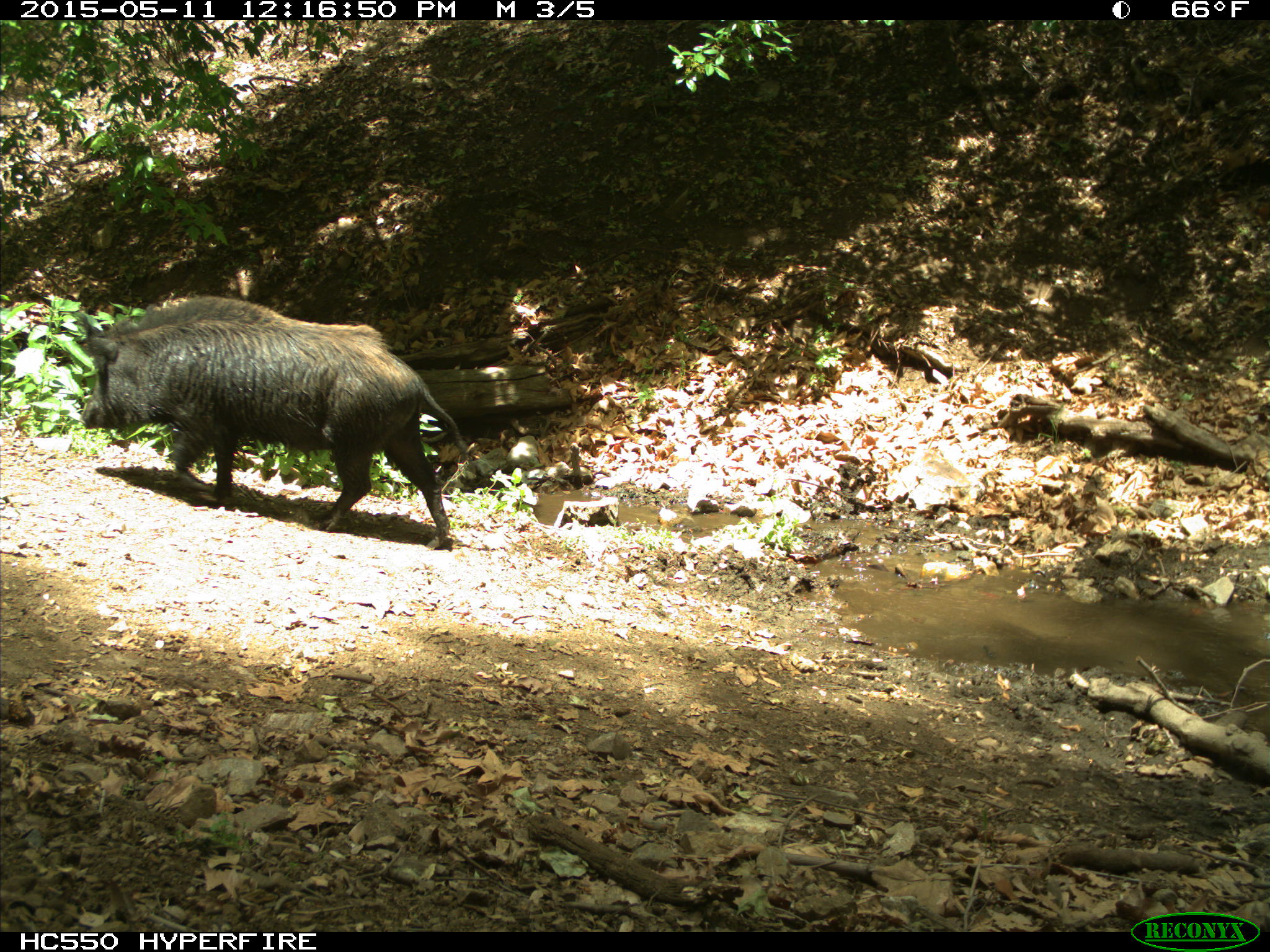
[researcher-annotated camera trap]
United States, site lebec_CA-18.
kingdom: Animalia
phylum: Chordata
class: Mammalia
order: Artiodactyla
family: Suidae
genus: Sus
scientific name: Sus scrofa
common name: wild boar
Sus scrofa (wild boar).